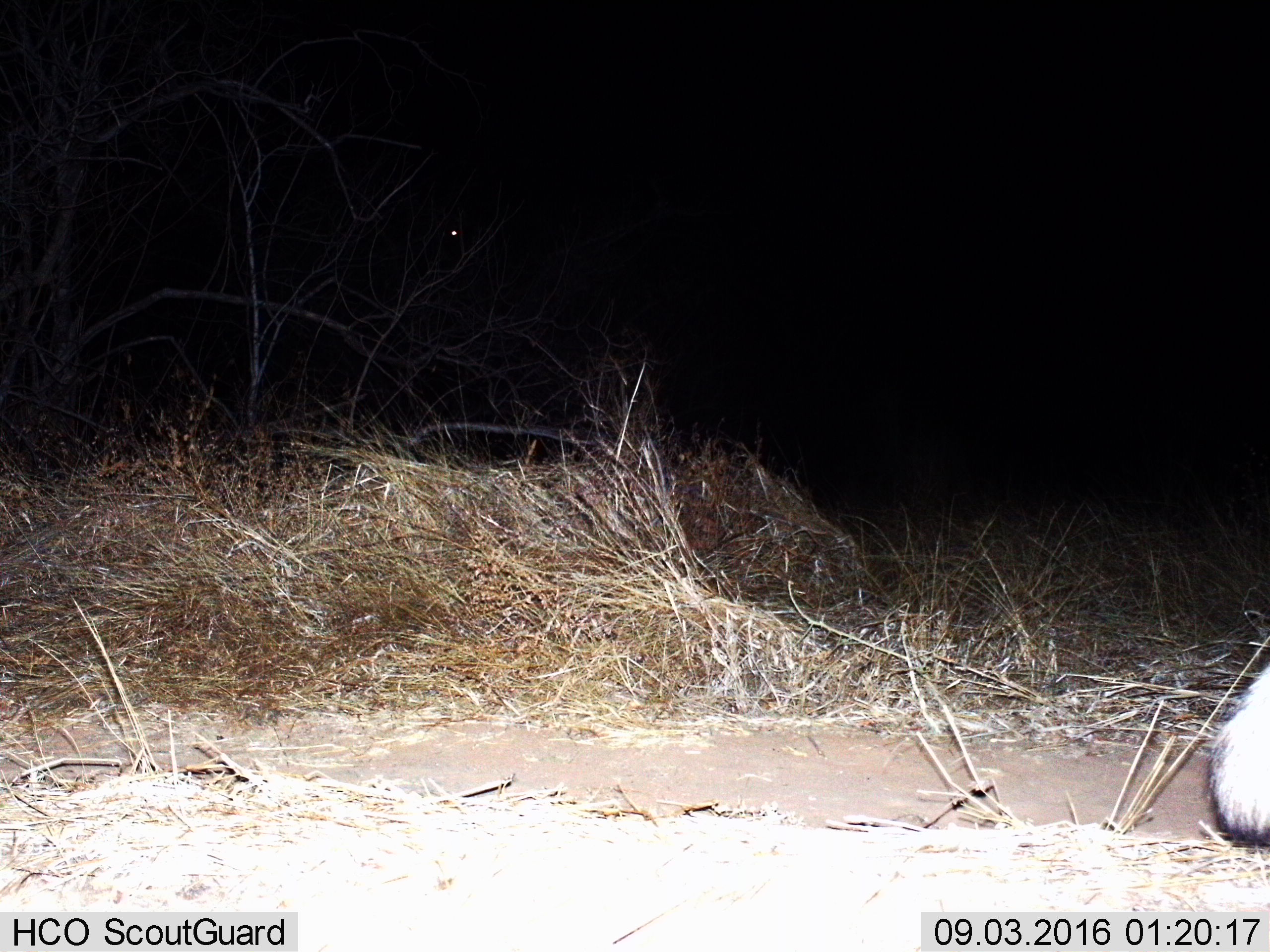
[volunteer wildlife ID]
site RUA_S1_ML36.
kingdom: Animalia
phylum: Chordata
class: Mammalia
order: Carnivora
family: Herpestidae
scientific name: Herpestidae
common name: mongoose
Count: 1.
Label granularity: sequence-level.